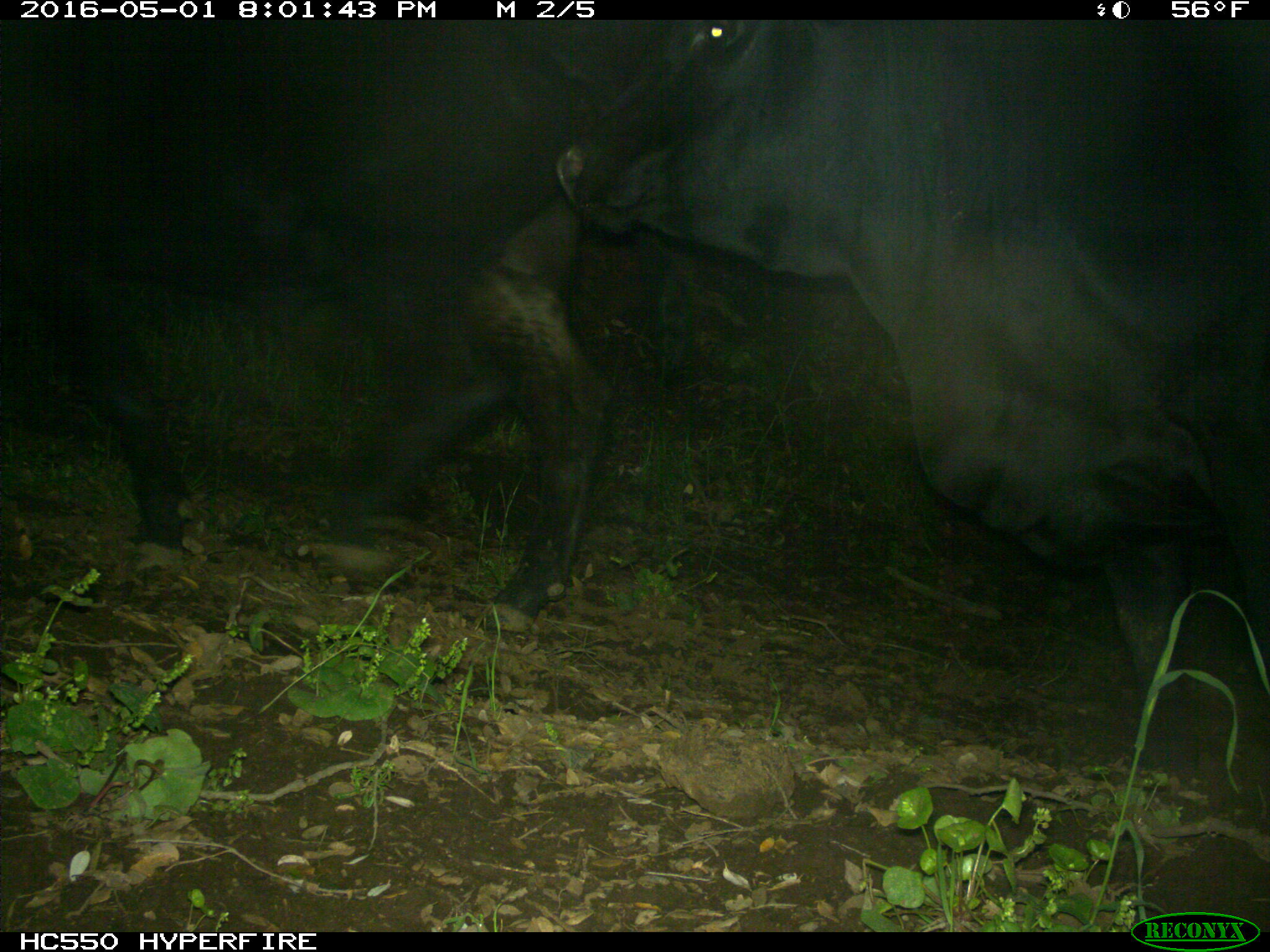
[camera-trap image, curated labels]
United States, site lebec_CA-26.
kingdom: Animalia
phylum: Chordata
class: Mammalia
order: Artiodactyla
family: Bovidae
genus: Bos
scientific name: Bos taurus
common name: domestic cow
Bos taurus (domestic cow).